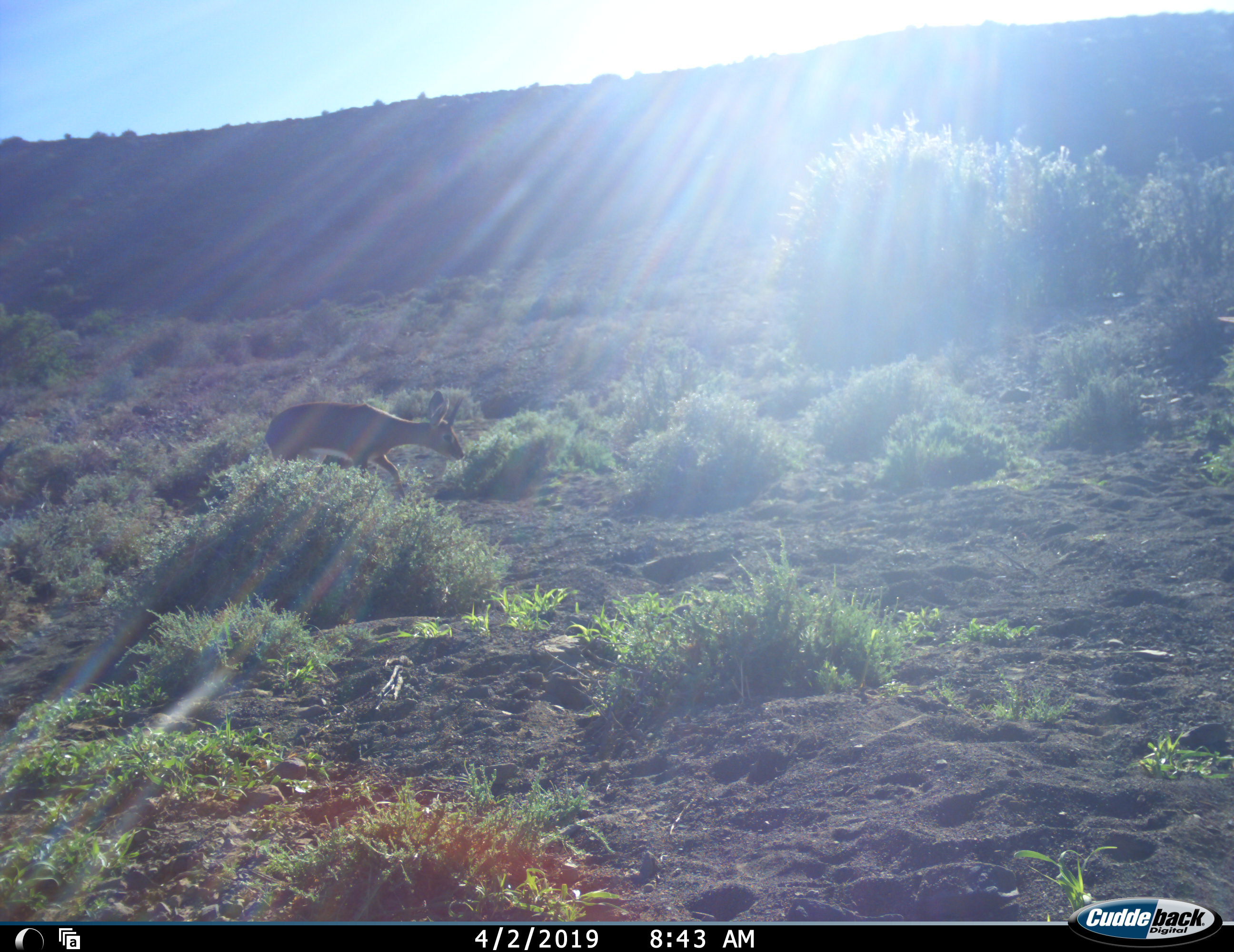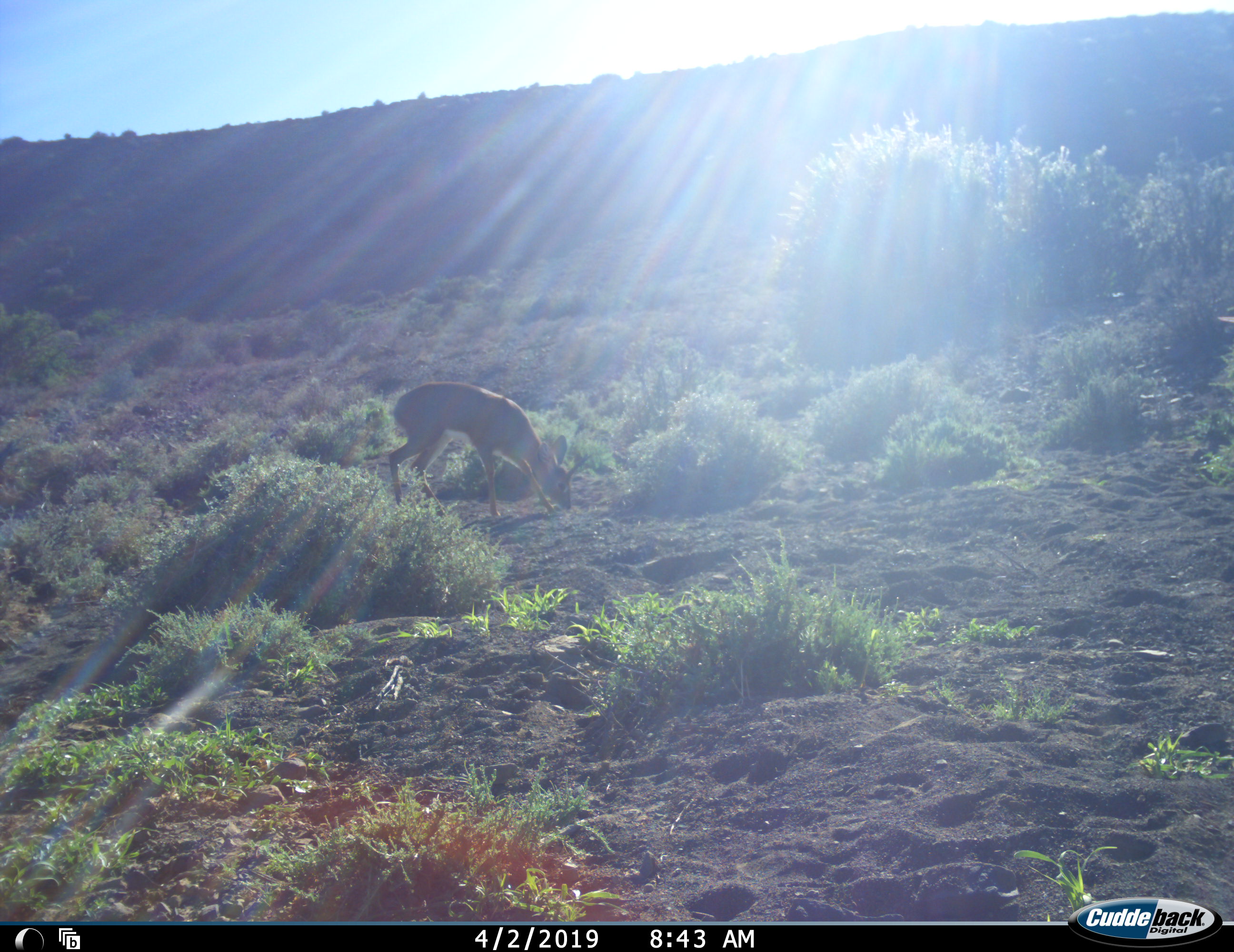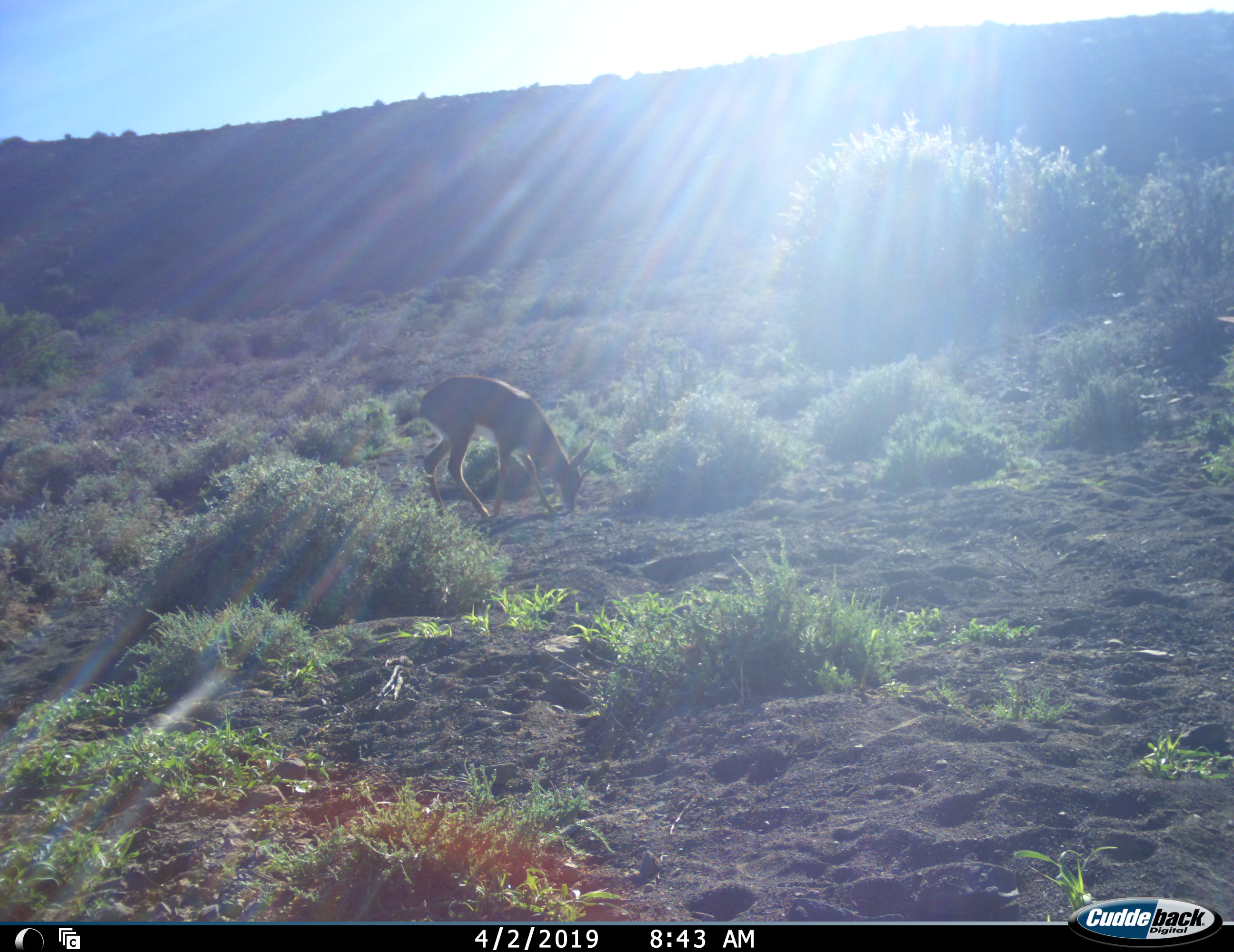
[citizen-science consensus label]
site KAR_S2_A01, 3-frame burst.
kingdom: Animalia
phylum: Chordata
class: Mammalia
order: Artiodactyla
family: Bovidae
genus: Raphicerus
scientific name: Raphicerus campestris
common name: steenbok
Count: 1.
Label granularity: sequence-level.